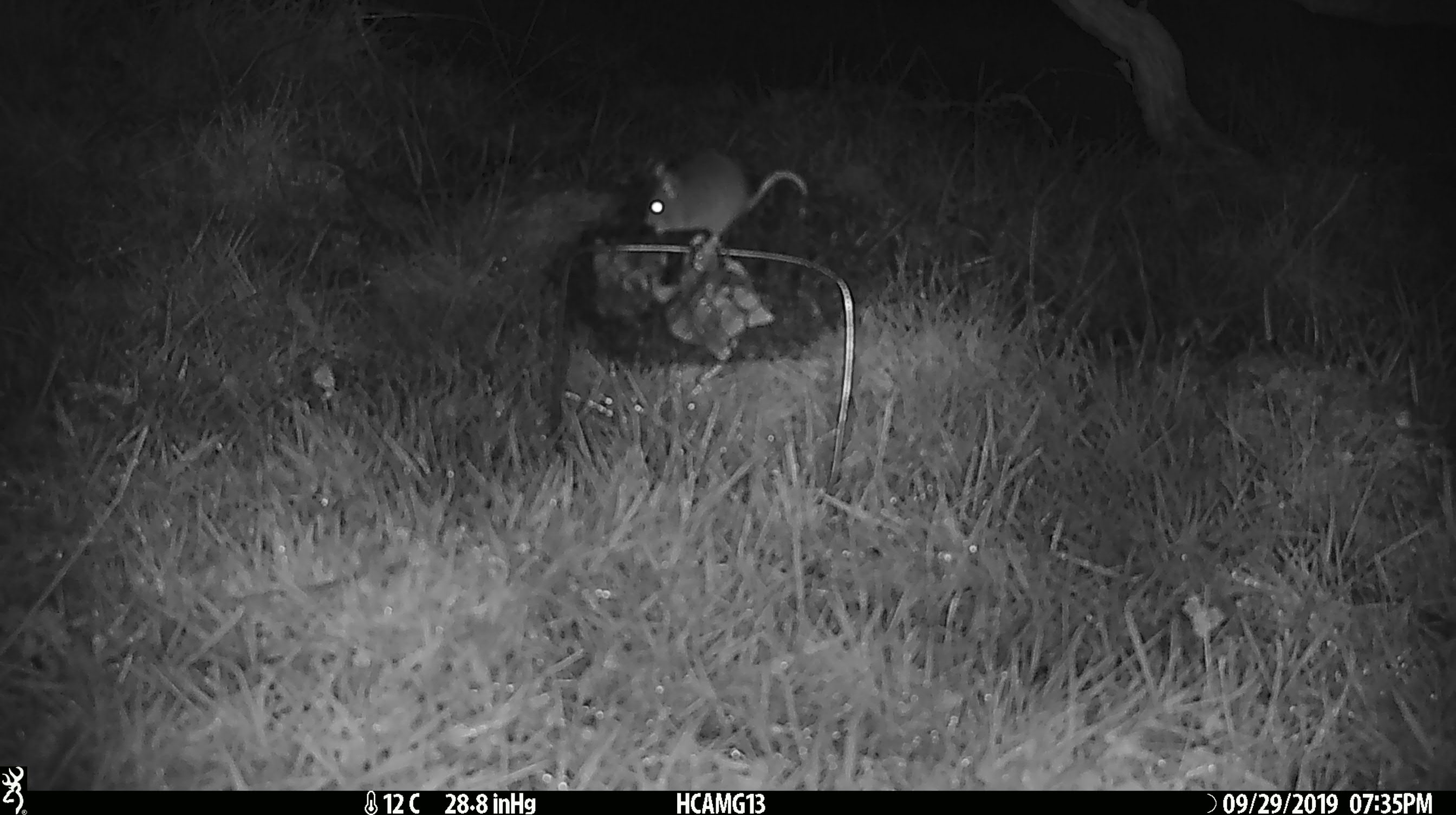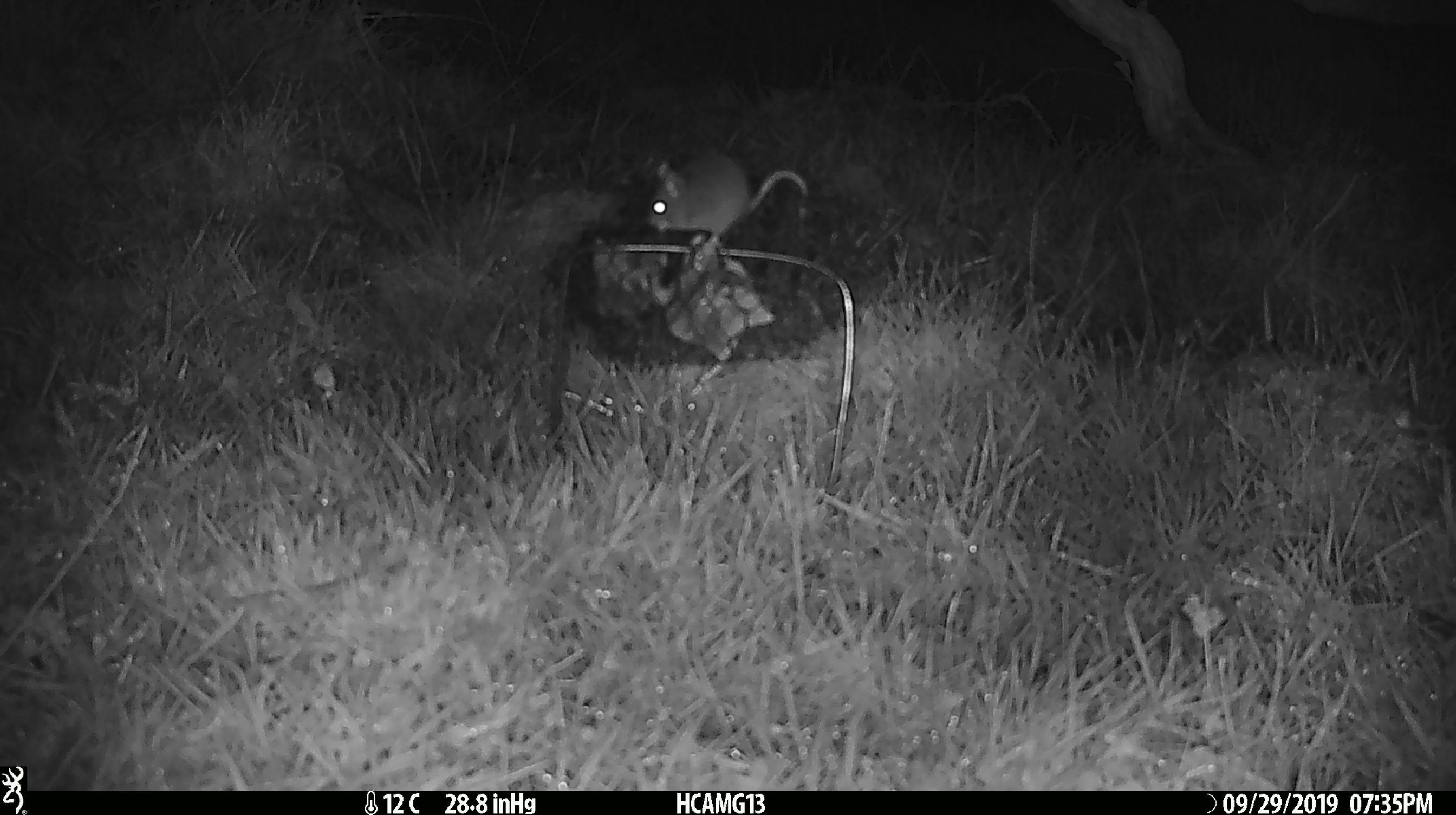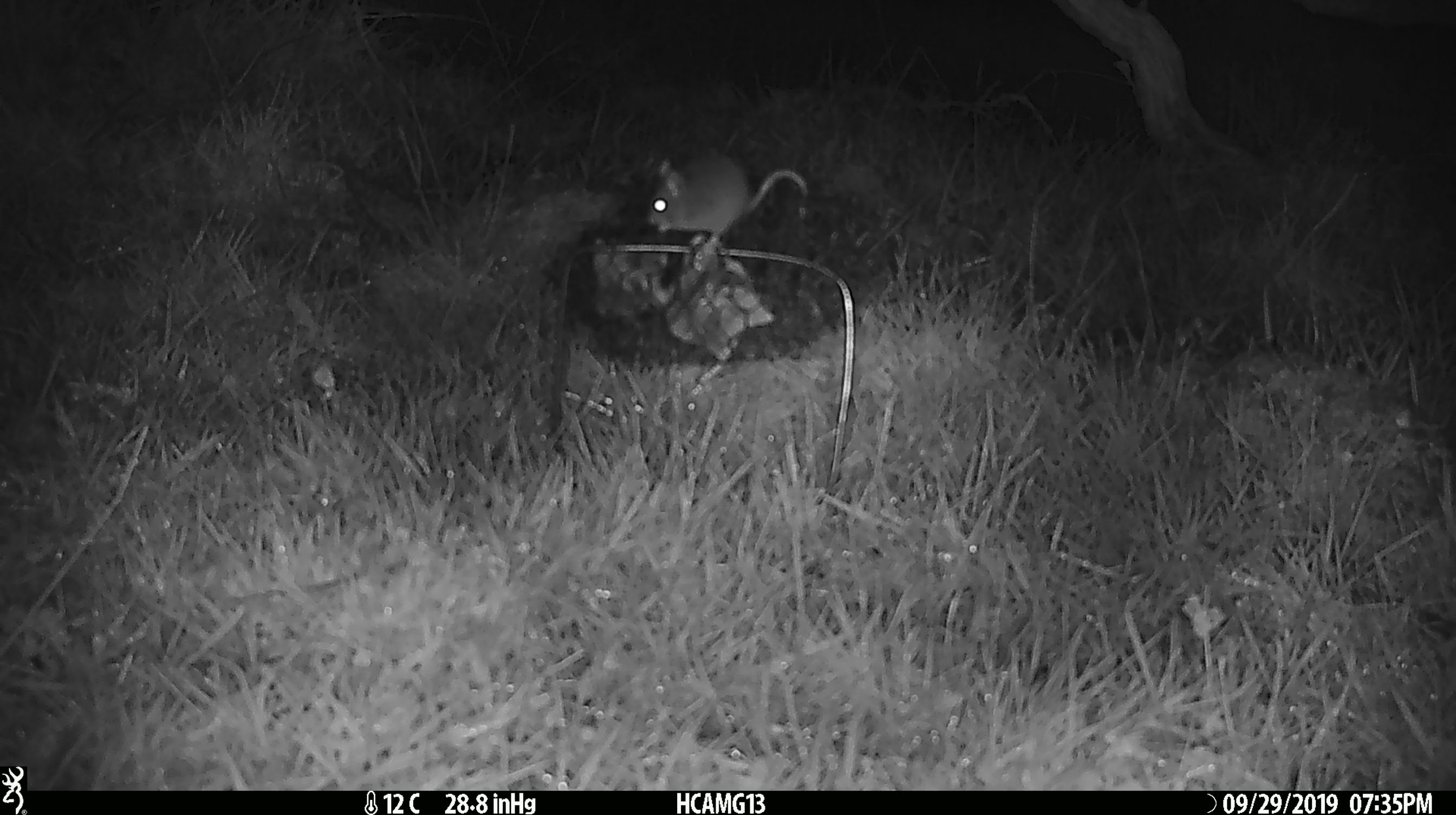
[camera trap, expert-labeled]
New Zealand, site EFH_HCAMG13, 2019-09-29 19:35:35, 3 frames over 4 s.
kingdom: Animalia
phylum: Chordata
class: Mammalia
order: Rodentia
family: Muridae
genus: Mus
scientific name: Mus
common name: mouse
Mouse (Mus).